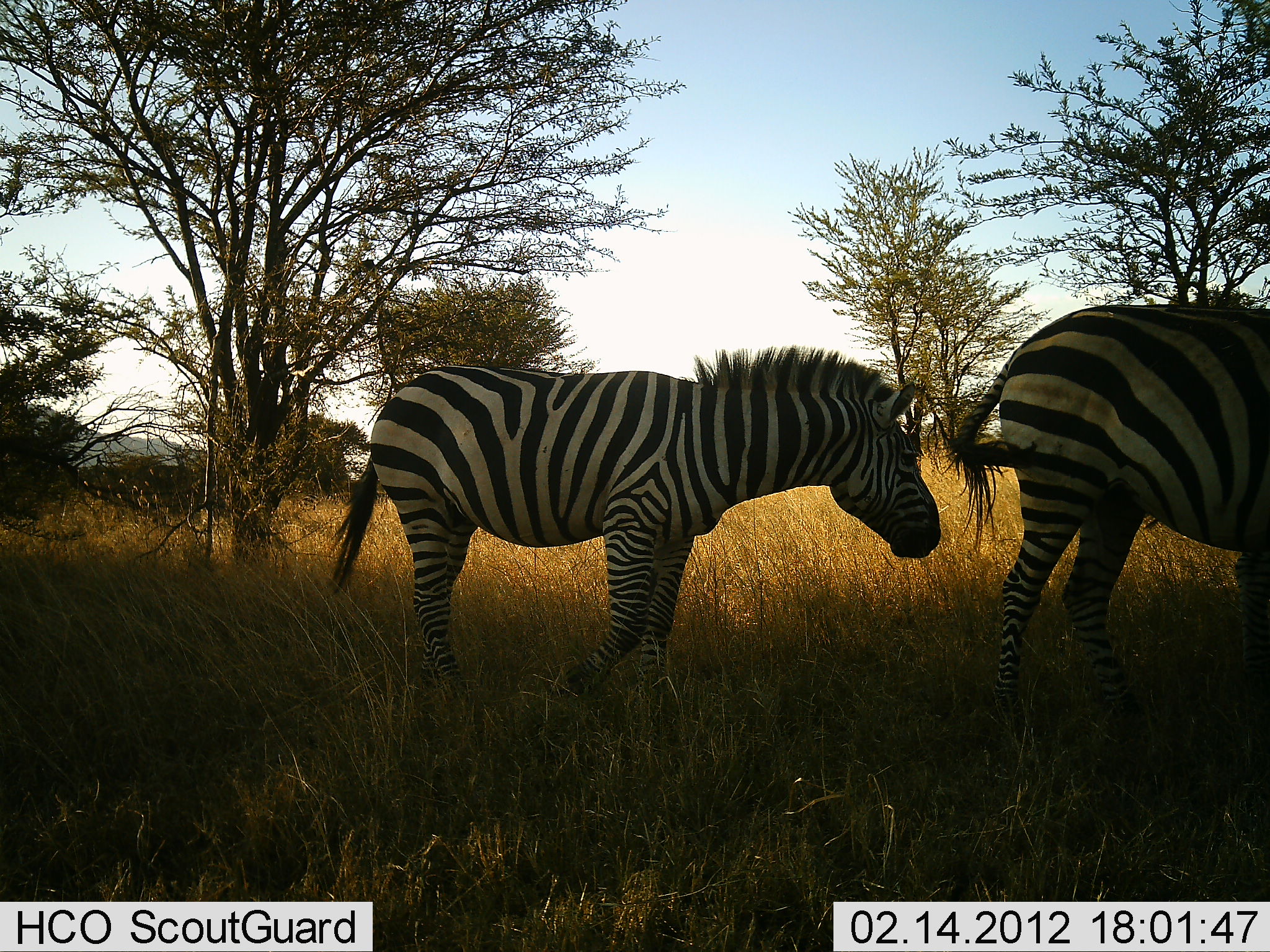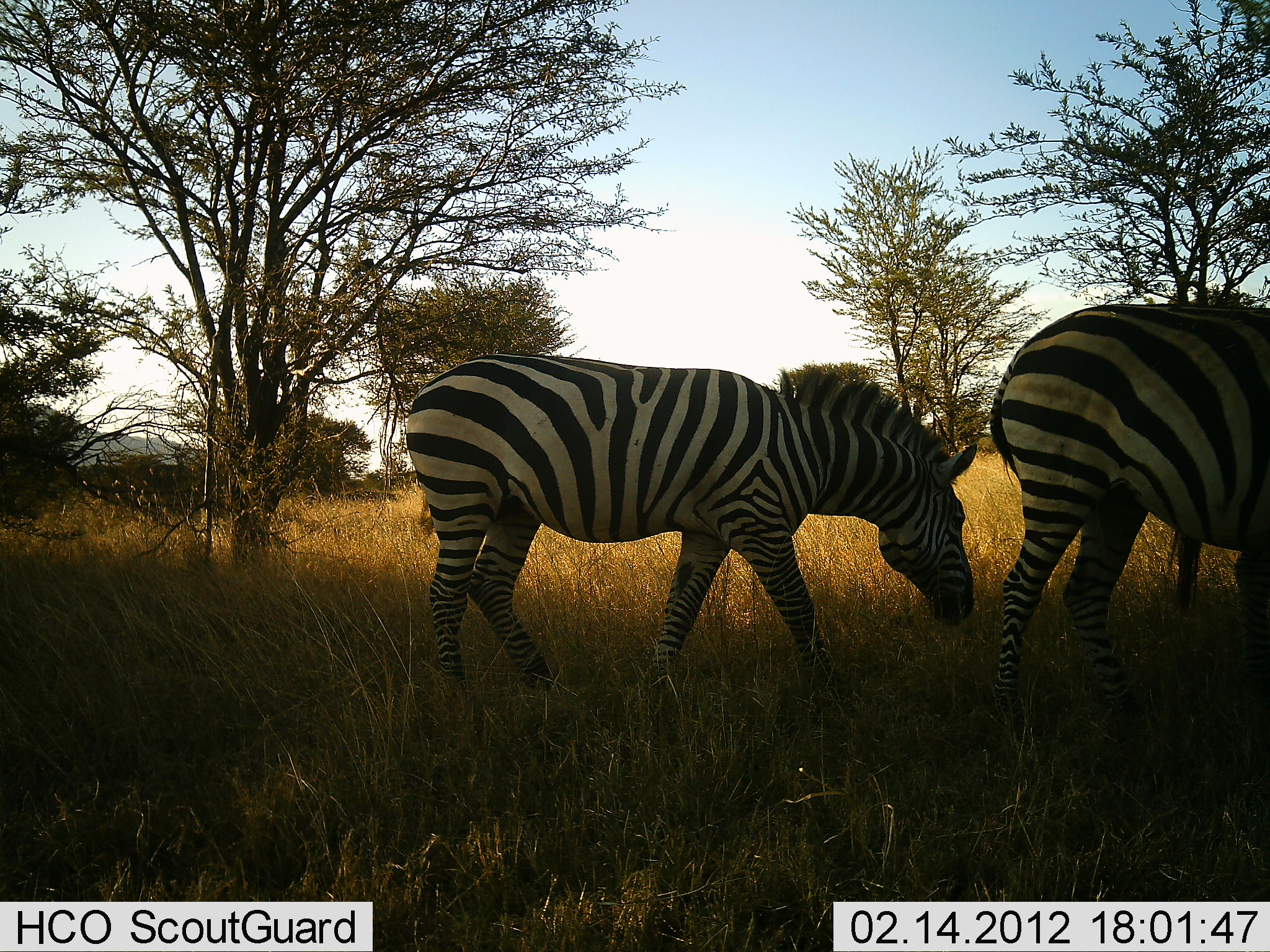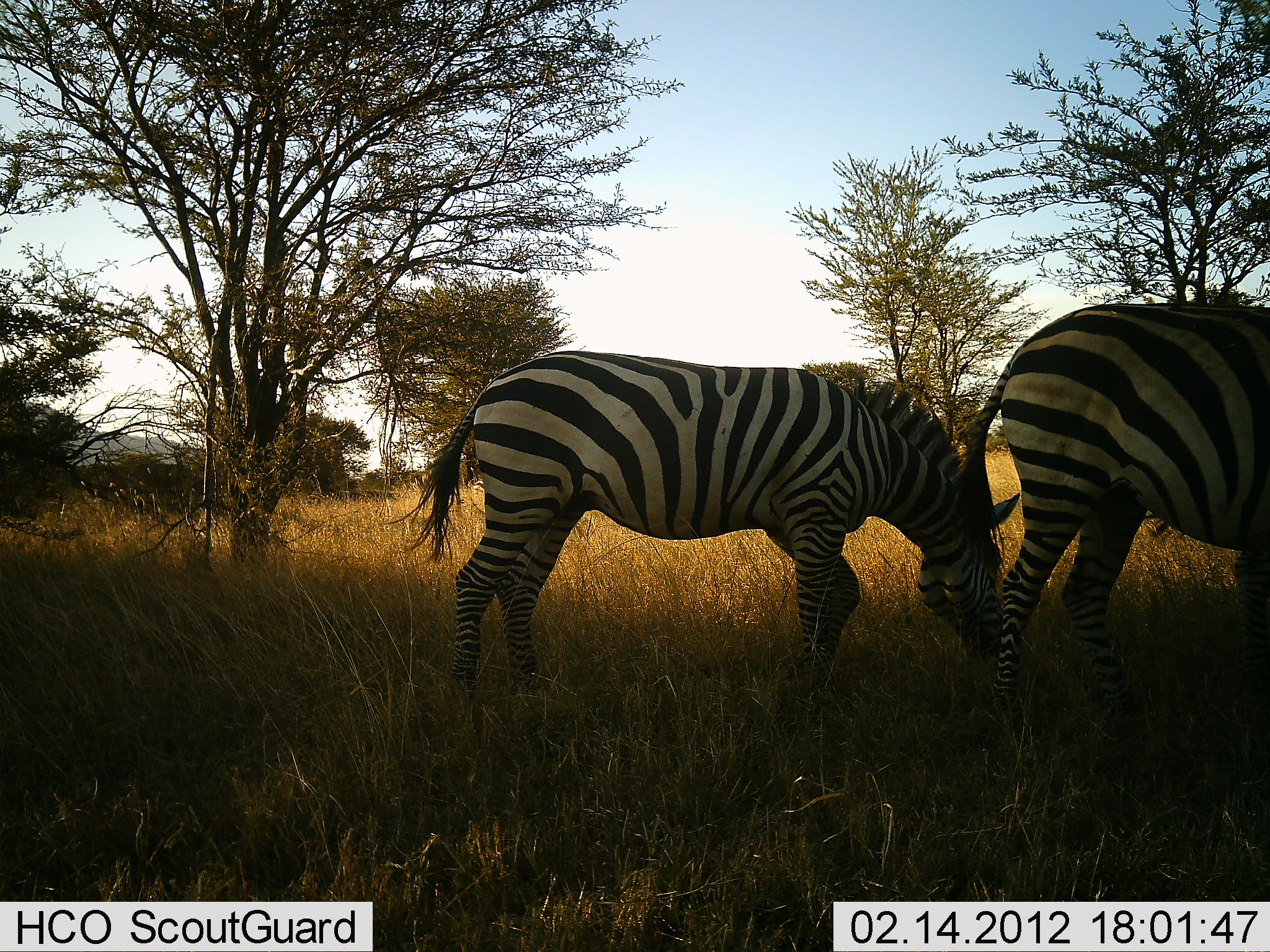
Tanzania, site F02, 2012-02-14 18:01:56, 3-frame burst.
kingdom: Animalia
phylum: Chordata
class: Mammalia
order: Perissodactyla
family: Equidae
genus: Equus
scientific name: Equus quagga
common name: plains zebra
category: zebra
Zebra (plains zebra) (Equus quagga), count 2. Behavior (volunteer vote fractions): standing 37%, resting 0%, moving 46%, interacting 0%. Young present (vote fraction): 0%. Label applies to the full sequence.